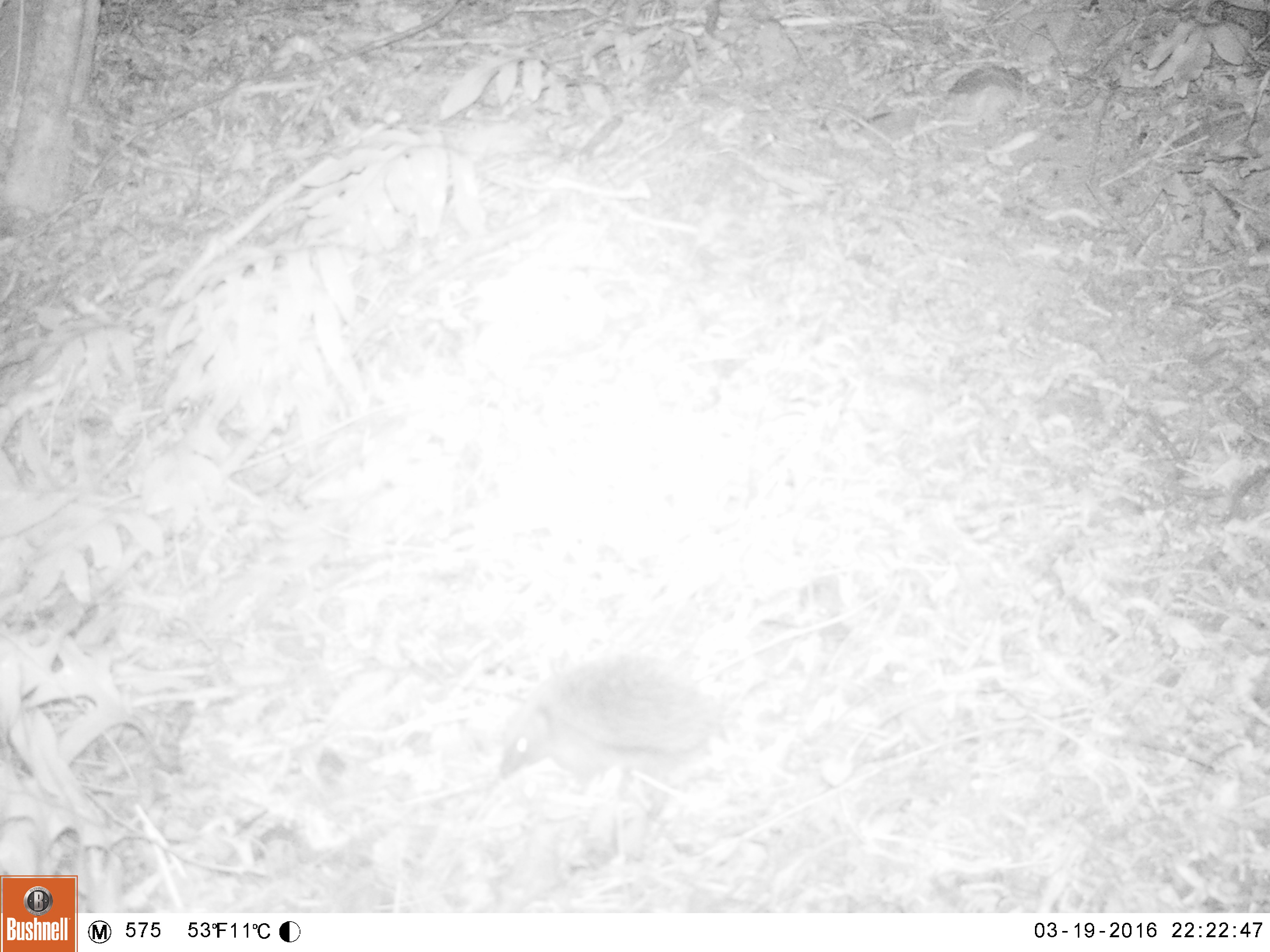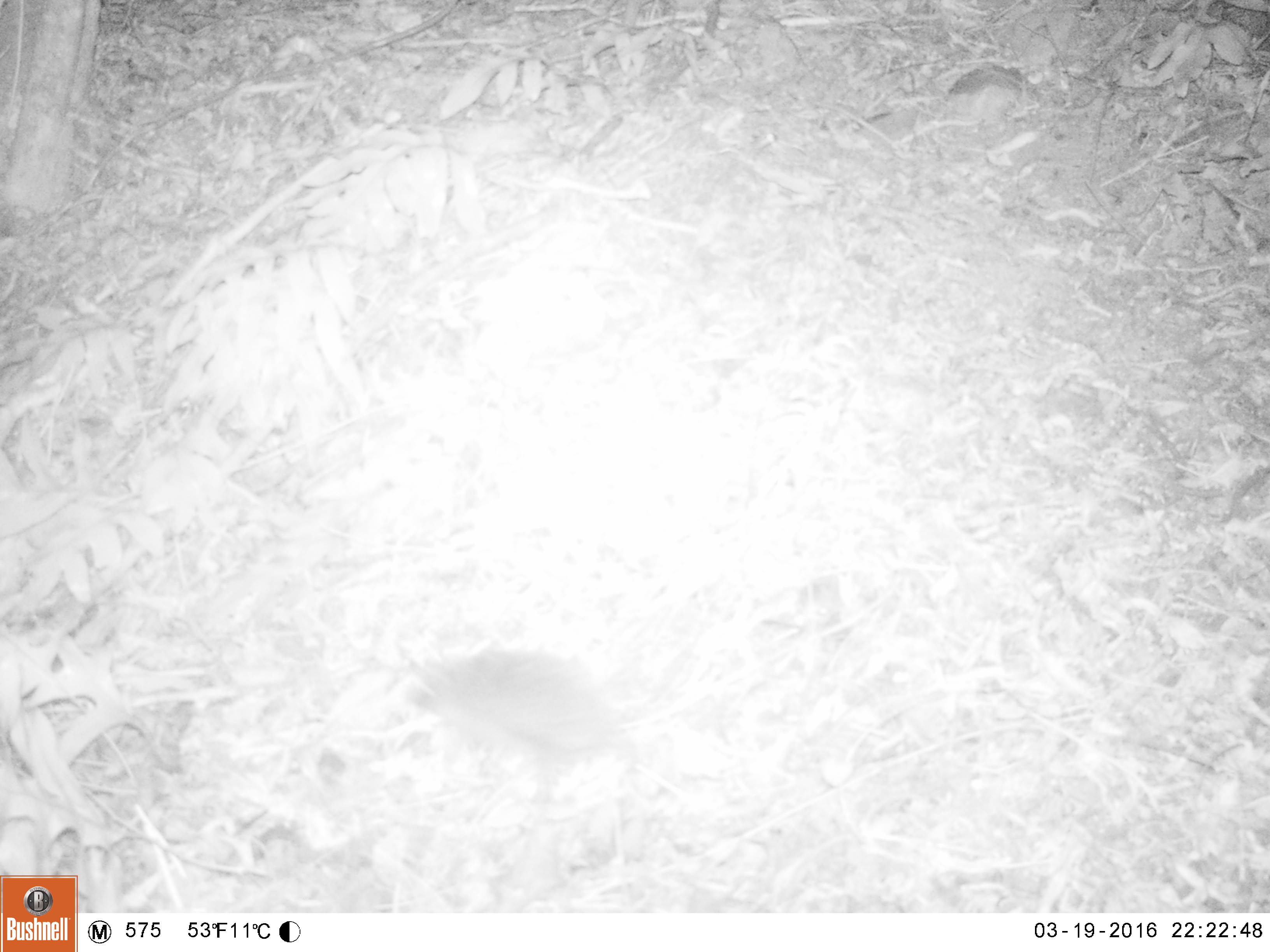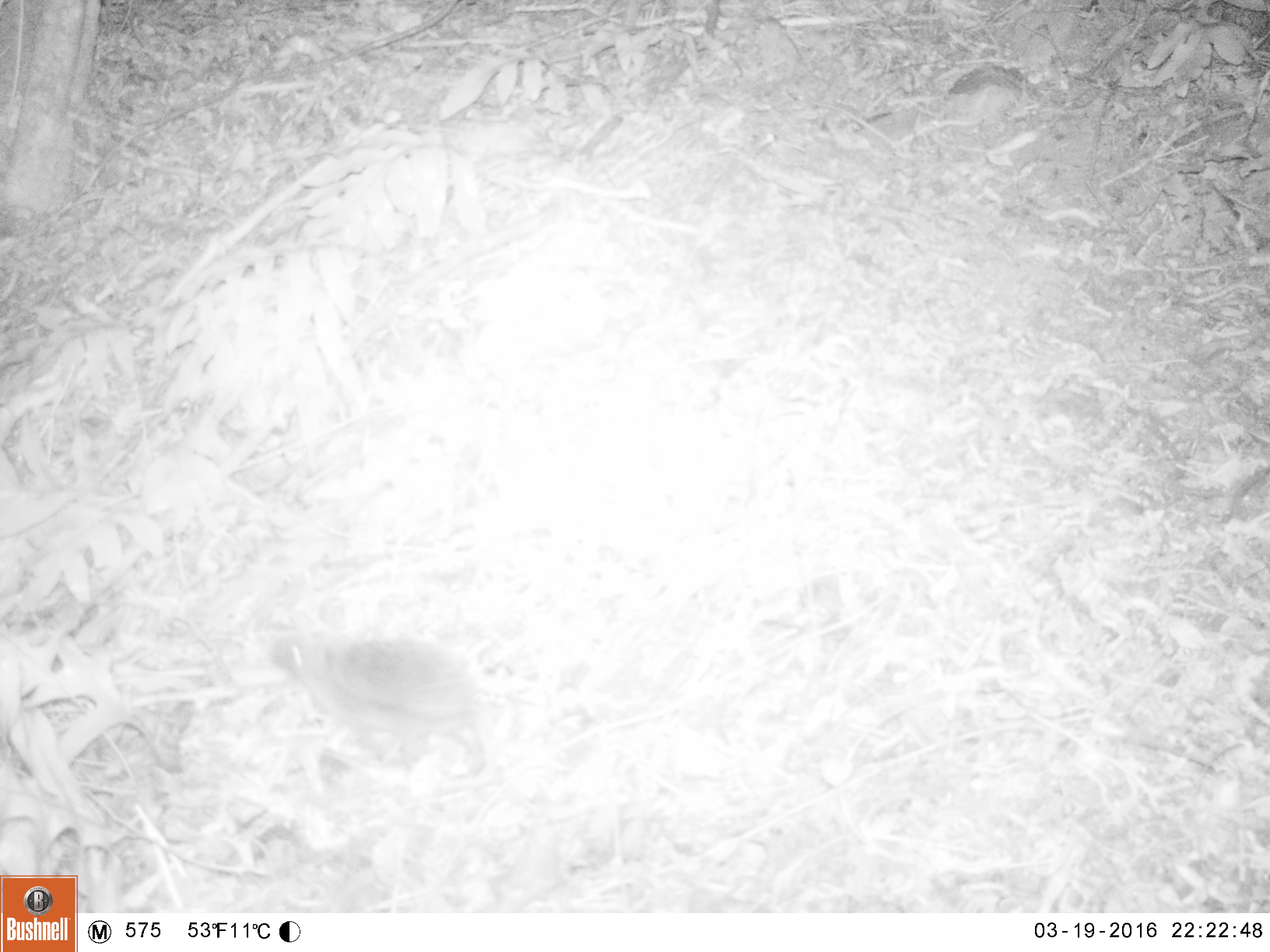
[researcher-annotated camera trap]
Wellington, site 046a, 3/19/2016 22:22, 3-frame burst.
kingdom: Animalia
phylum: Chordata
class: Mammalia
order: Eulipotyphla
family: Erinaceidae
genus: Erinaceus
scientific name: Erinaceus europaeus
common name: hedgehog